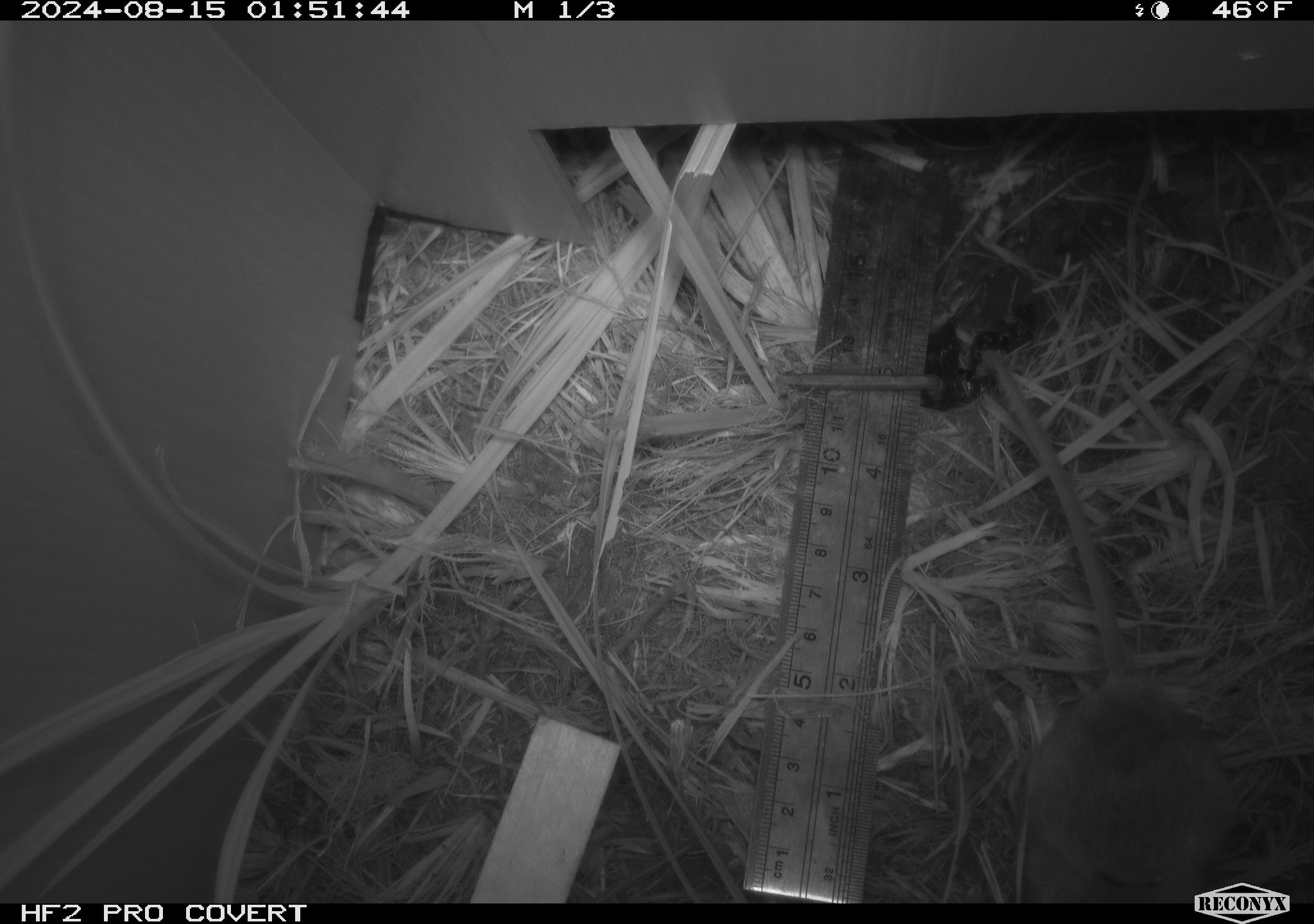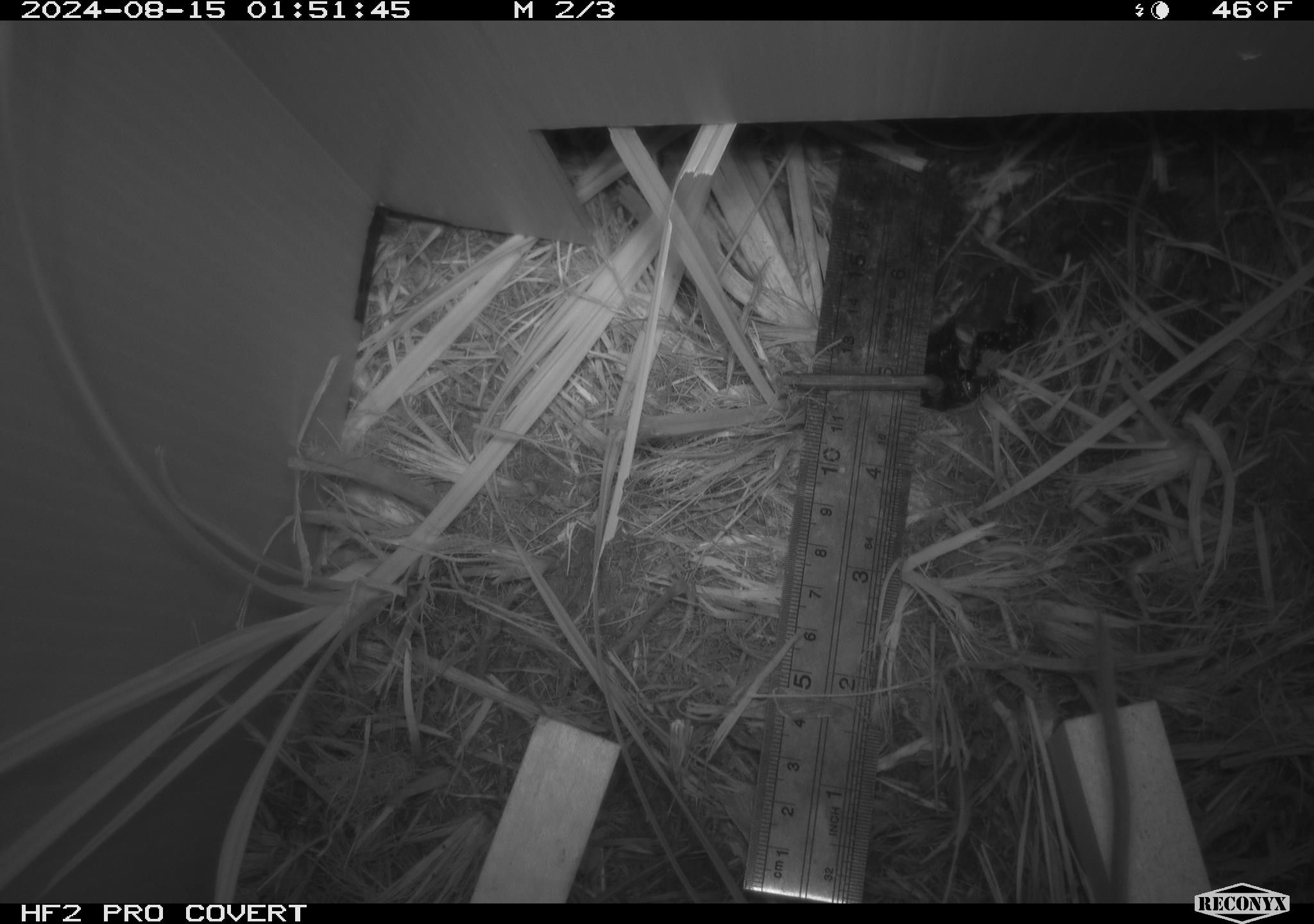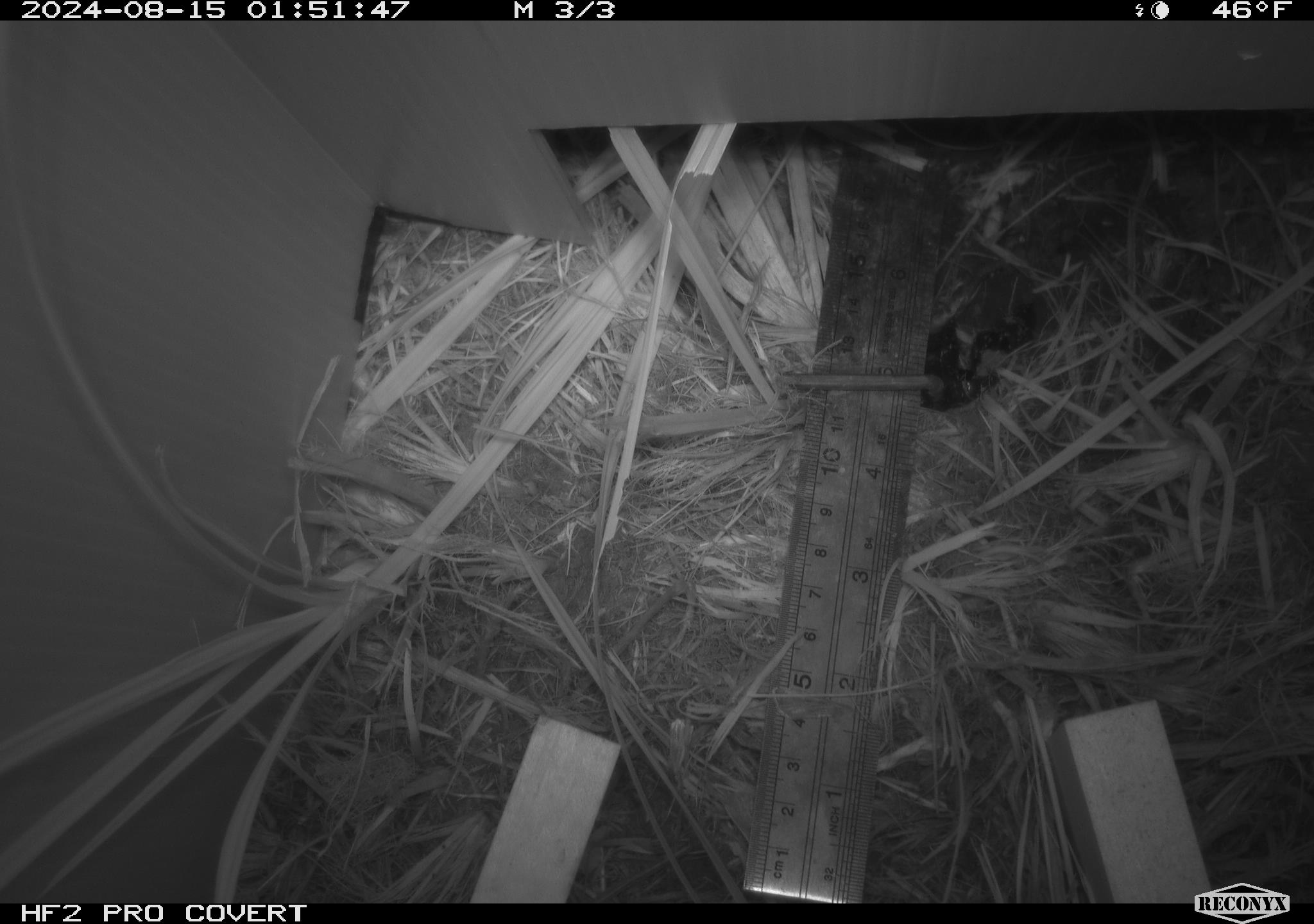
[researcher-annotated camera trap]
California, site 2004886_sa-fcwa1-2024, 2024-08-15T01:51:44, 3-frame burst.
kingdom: Animalia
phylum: Chordata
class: Mammalia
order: Rodentia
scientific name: Rodentia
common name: mouse species